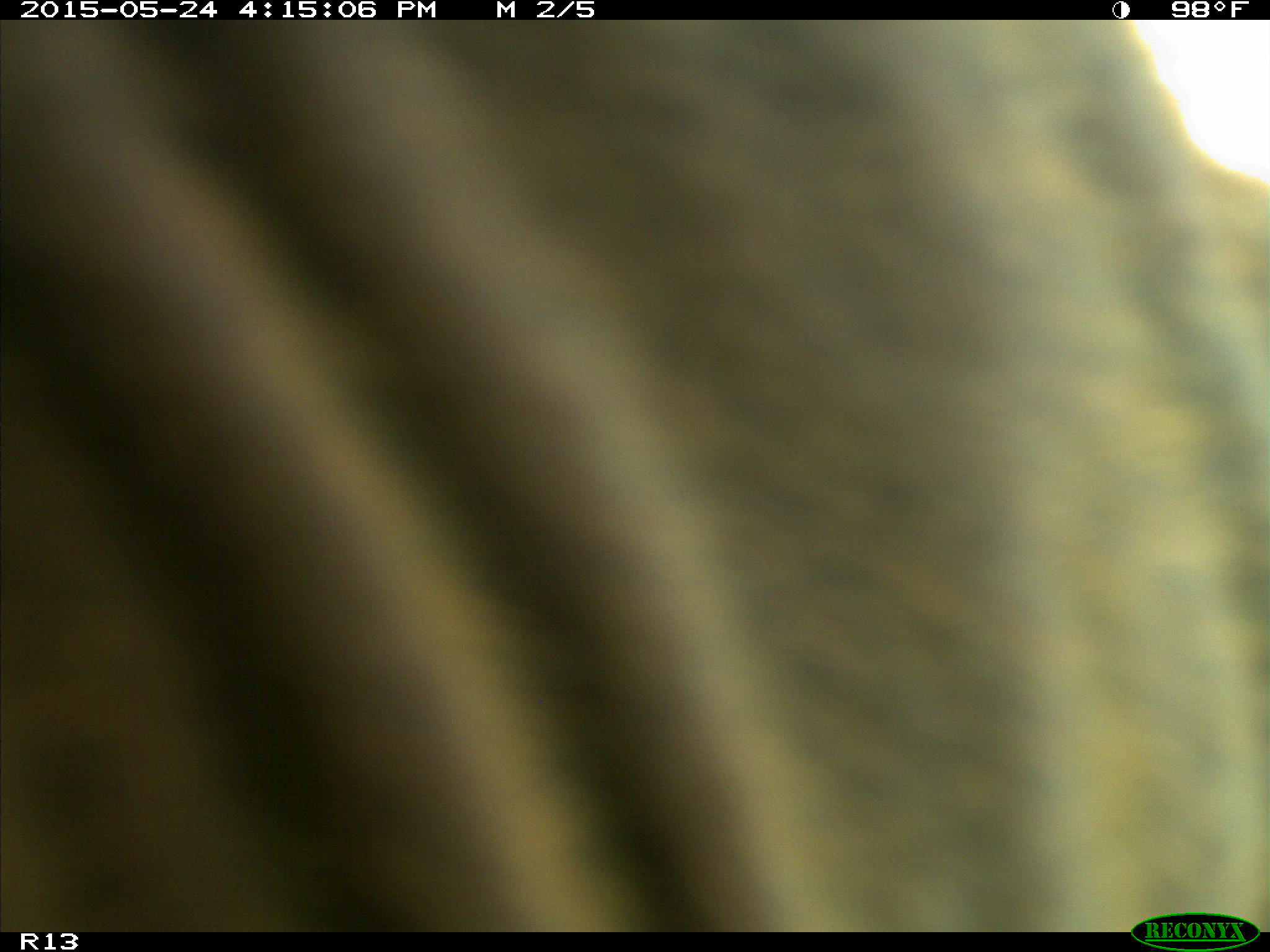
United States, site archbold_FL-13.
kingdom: Animalia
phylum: Chordata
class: Mammalia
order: Artiodactyla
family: Bovidae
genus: Bos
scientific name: Bos taurus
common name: domestic cow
Bos taurus (domestic cow).